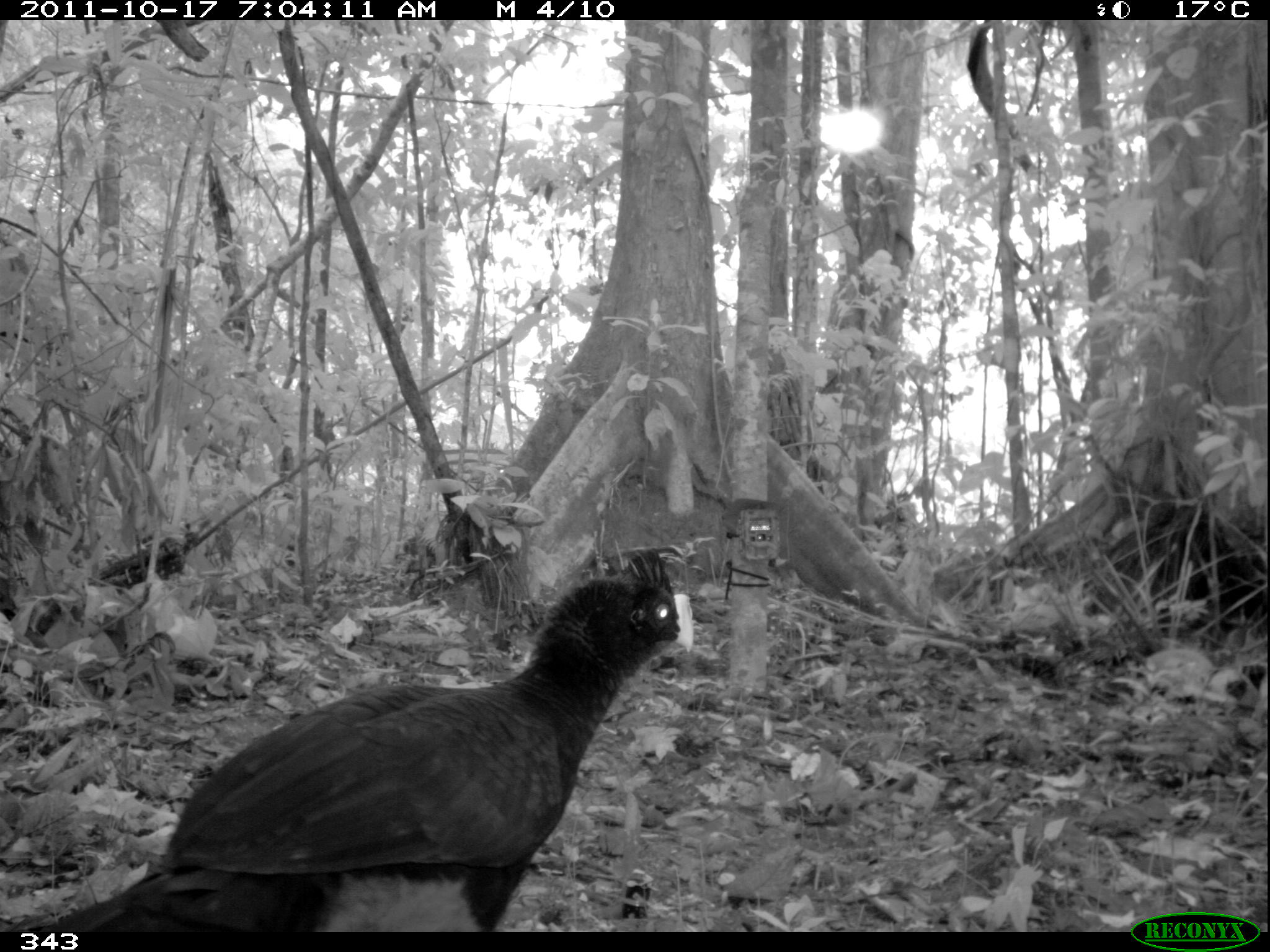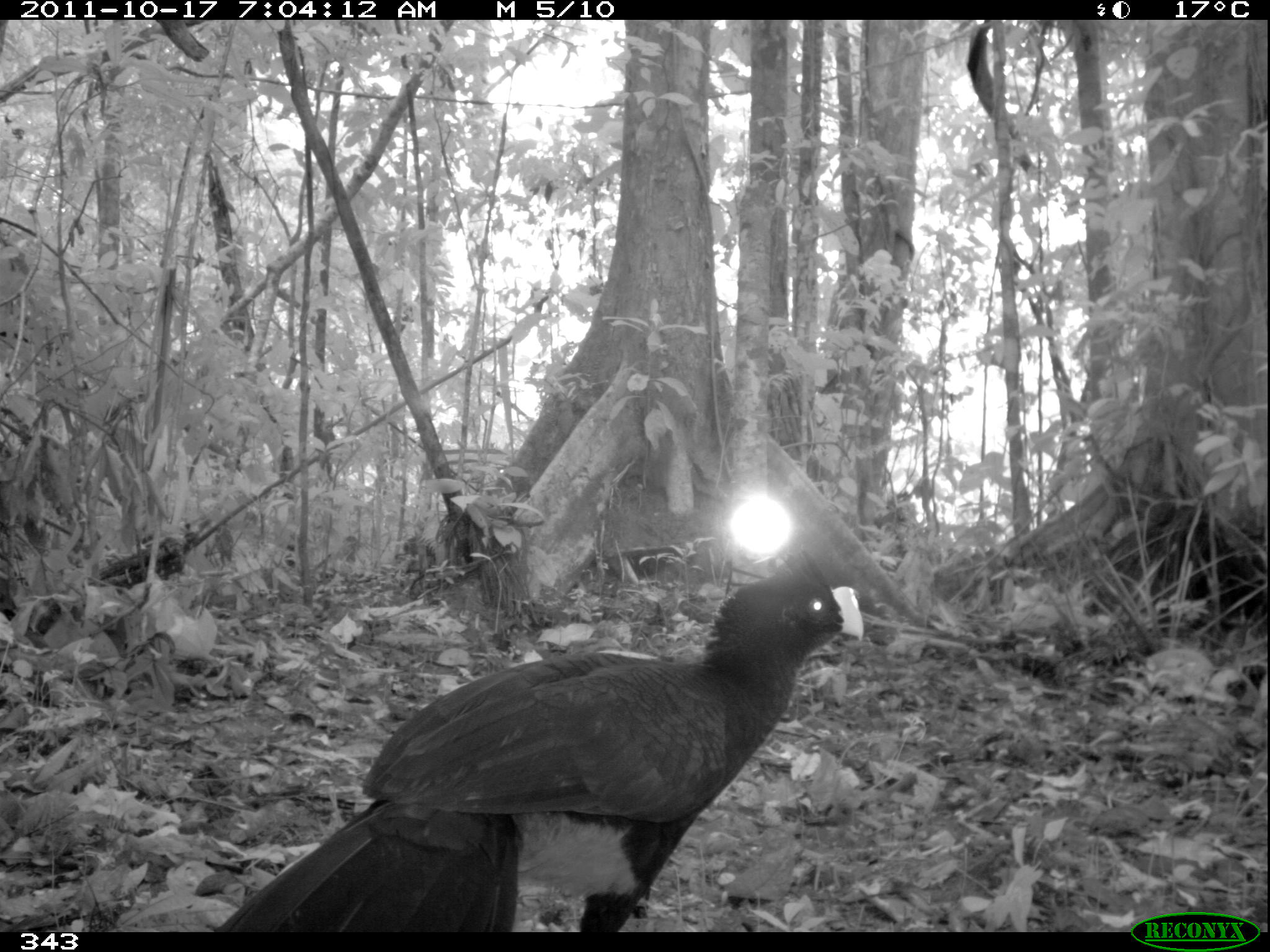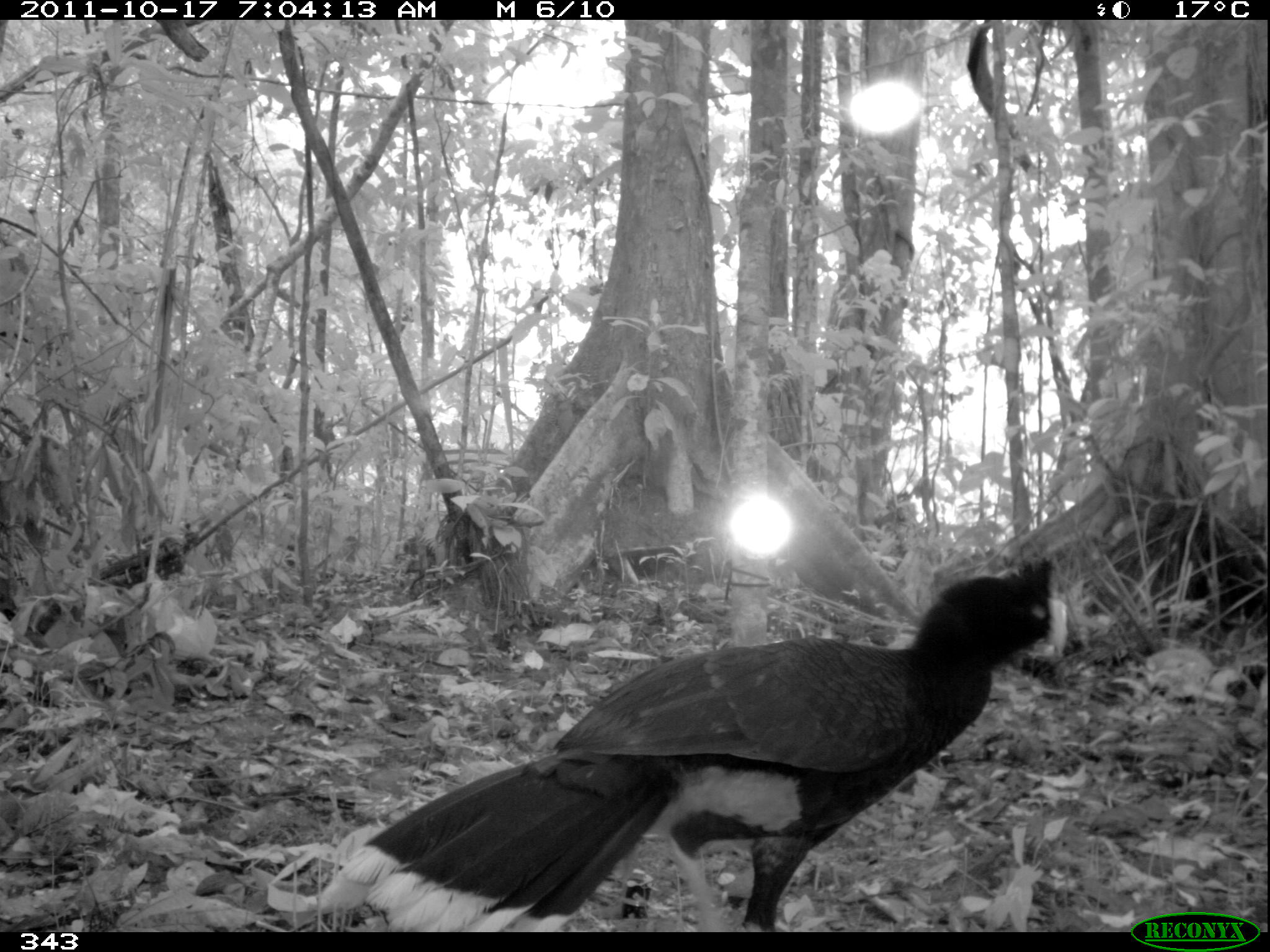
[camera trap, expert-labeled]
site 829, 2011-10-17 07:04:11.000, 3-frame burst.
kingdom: Animalia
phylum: Chordata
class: Aves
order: Galliformes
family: Cracidae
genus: Mitu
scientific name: Mitu tuberosum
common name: razor-billed curassow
Mitu tuberosum (razor-billed curassow).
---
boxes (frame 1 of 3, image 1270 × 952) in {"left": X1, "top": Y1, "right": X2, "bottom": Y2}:
mitu tuberosum: {"left": 0, "top": 546, "right": 696, "bottom": 931}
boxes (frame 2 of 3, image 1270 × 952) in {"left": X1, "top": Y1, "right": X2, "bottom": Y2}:
mitu tuberosum: {"left": 213, "top": 577, "right": 864, "bottom": 932}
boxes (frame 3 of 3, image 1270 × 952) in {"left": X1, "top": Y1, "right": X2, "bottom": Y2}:
mitu tuberosum: {"left": 321, "top": 557, "right": 1069, "bottom": 930}